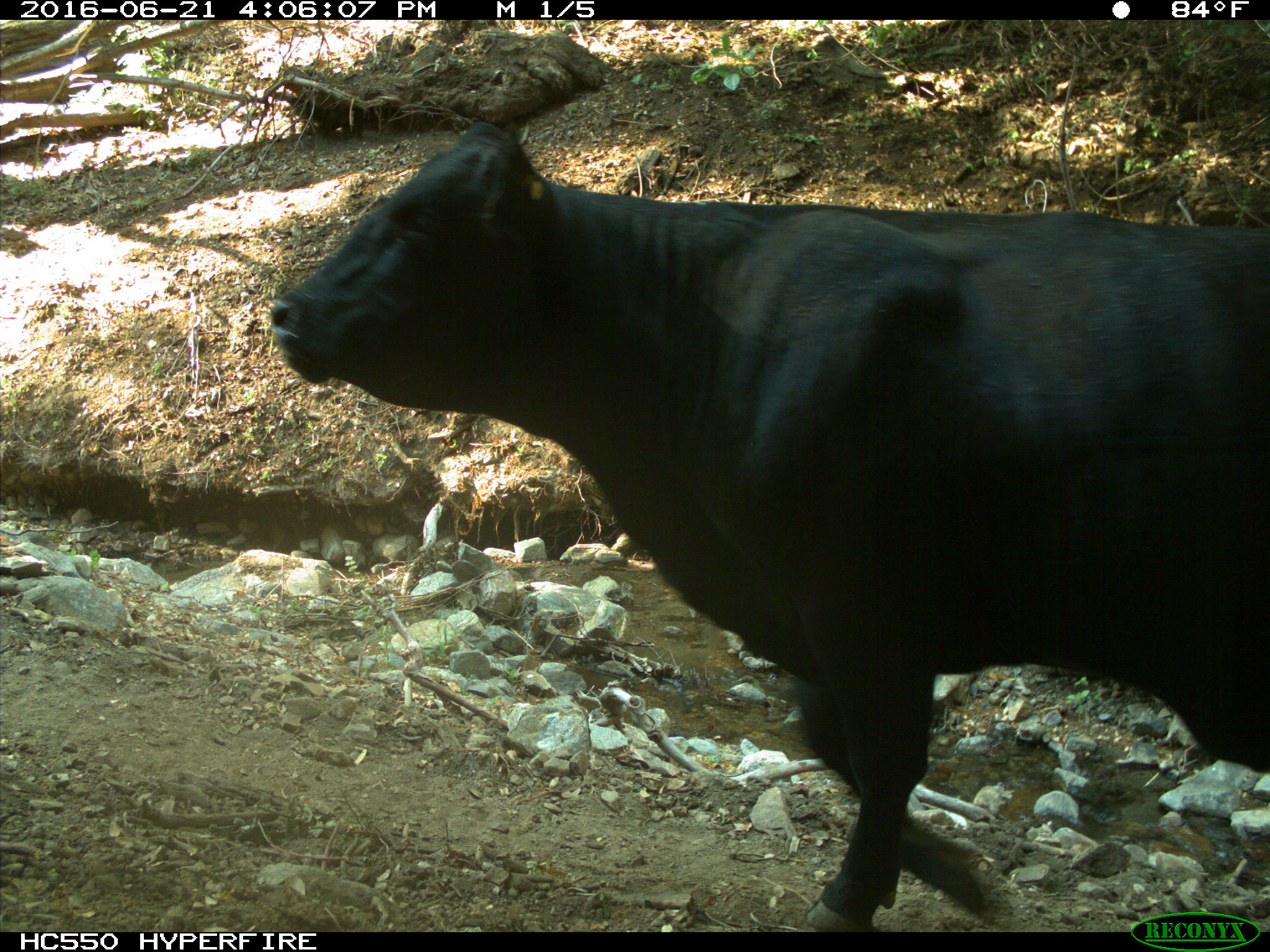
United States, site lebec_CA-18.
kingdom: Animalia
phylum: Chordata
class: Mammalia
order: Artiodactyla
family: Bovidae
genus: Bos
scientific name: Bos taurus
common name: domestic cow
Bos taurus (domestic cow).